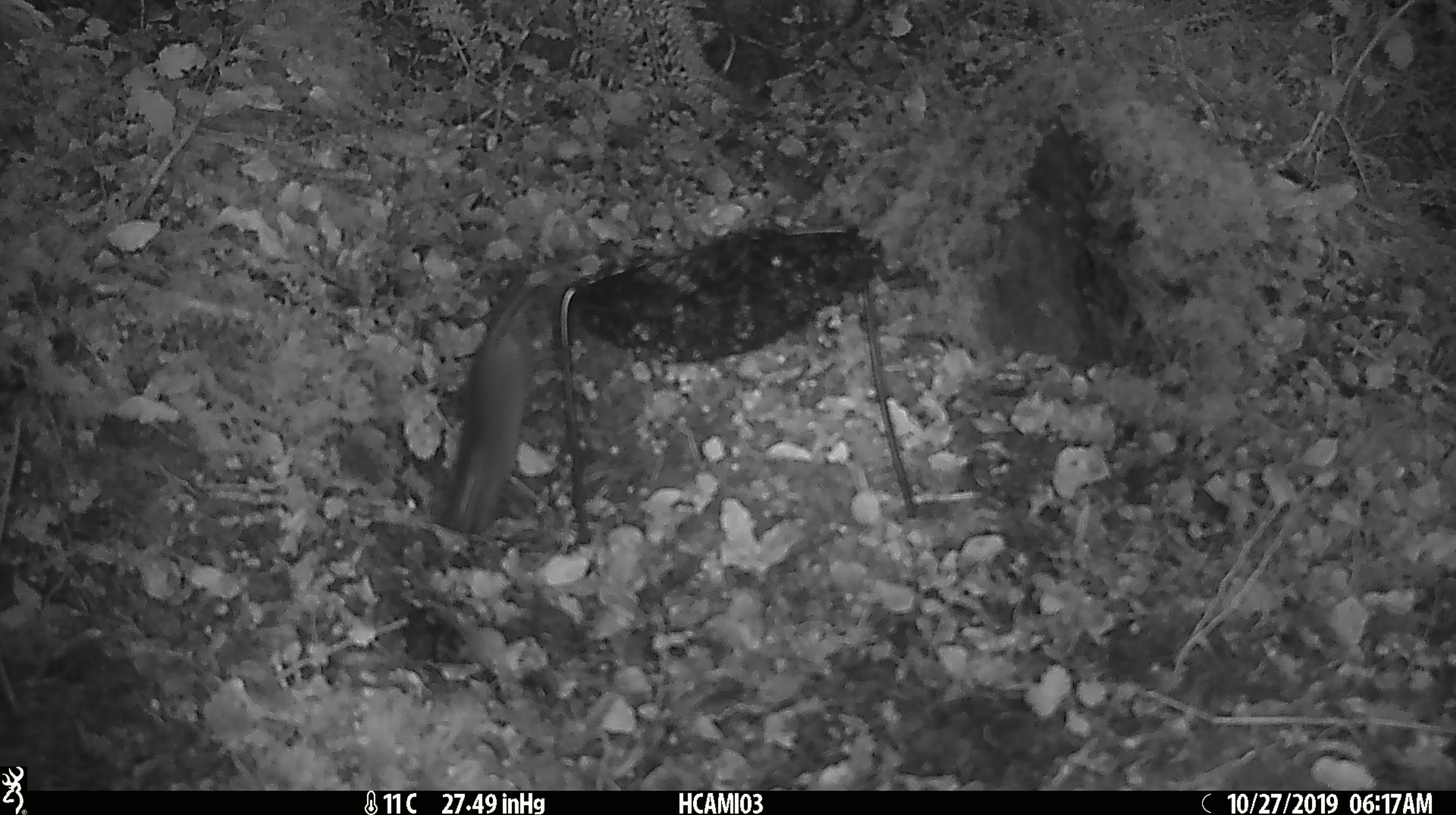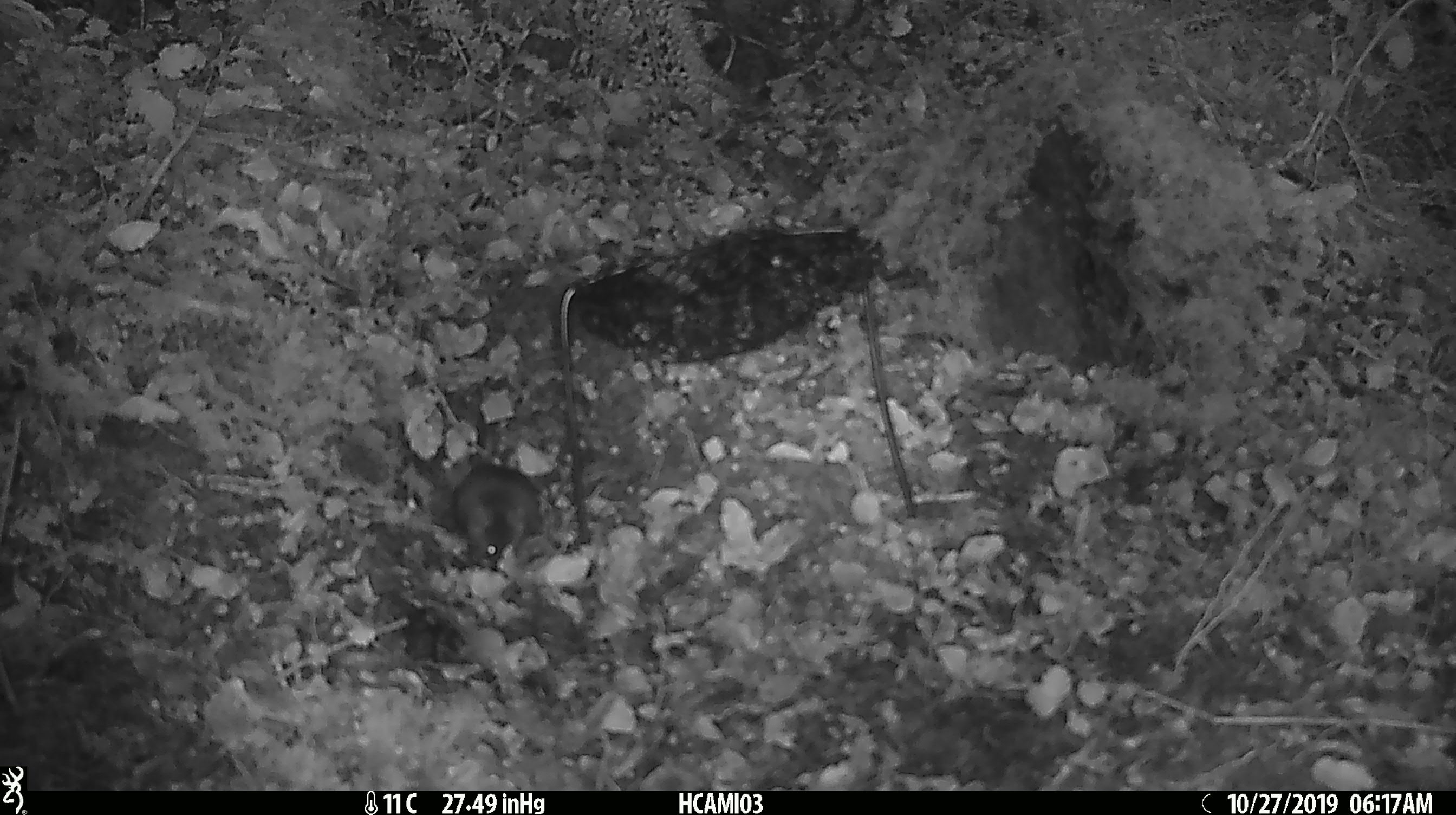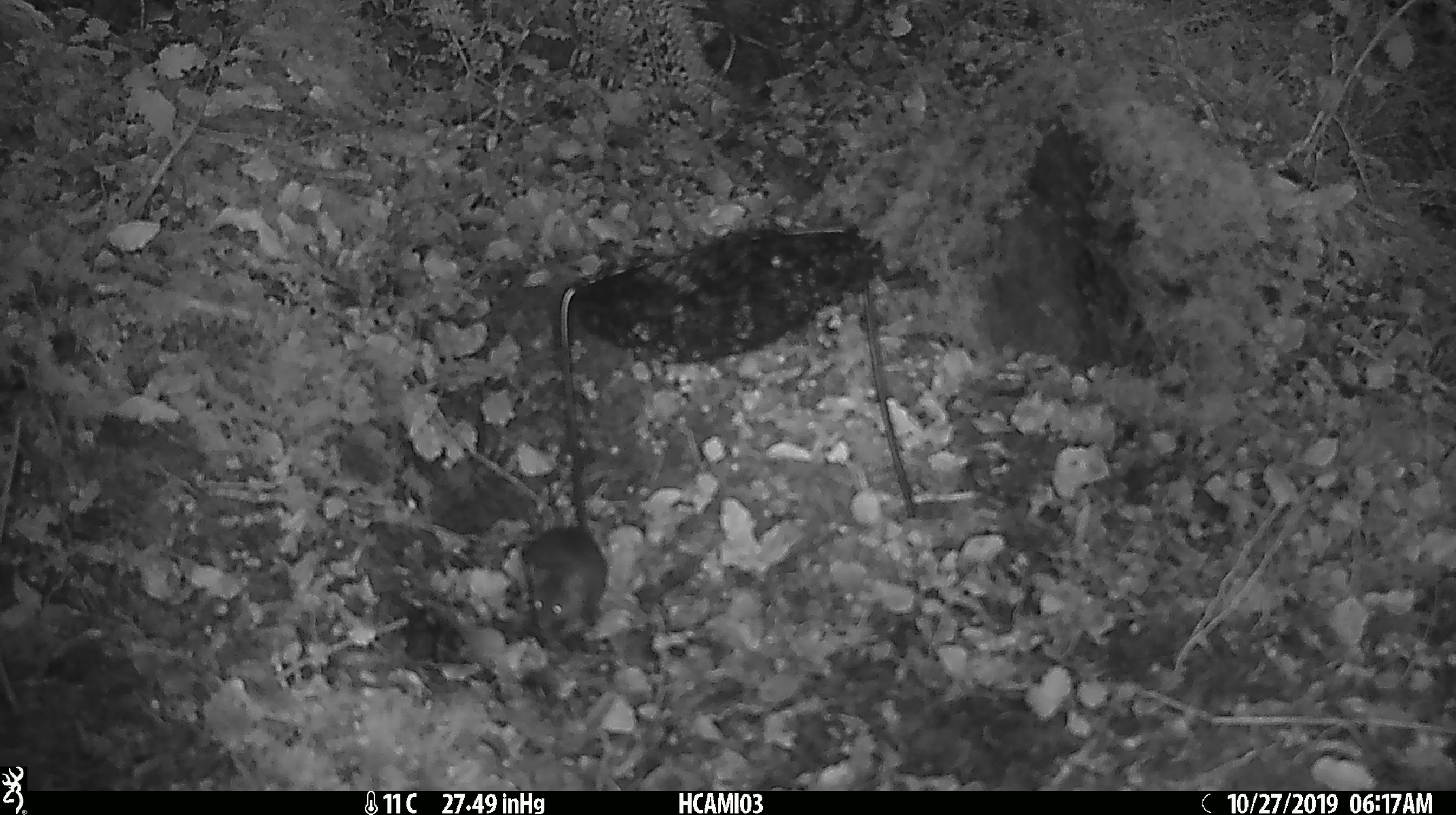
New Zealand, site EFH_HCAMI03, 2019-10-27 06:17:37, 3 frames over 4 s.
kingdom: Animalia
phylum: Chordata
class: Mammalia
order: Rodentia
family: Muridae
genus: Mus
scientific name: Mus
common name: mouse